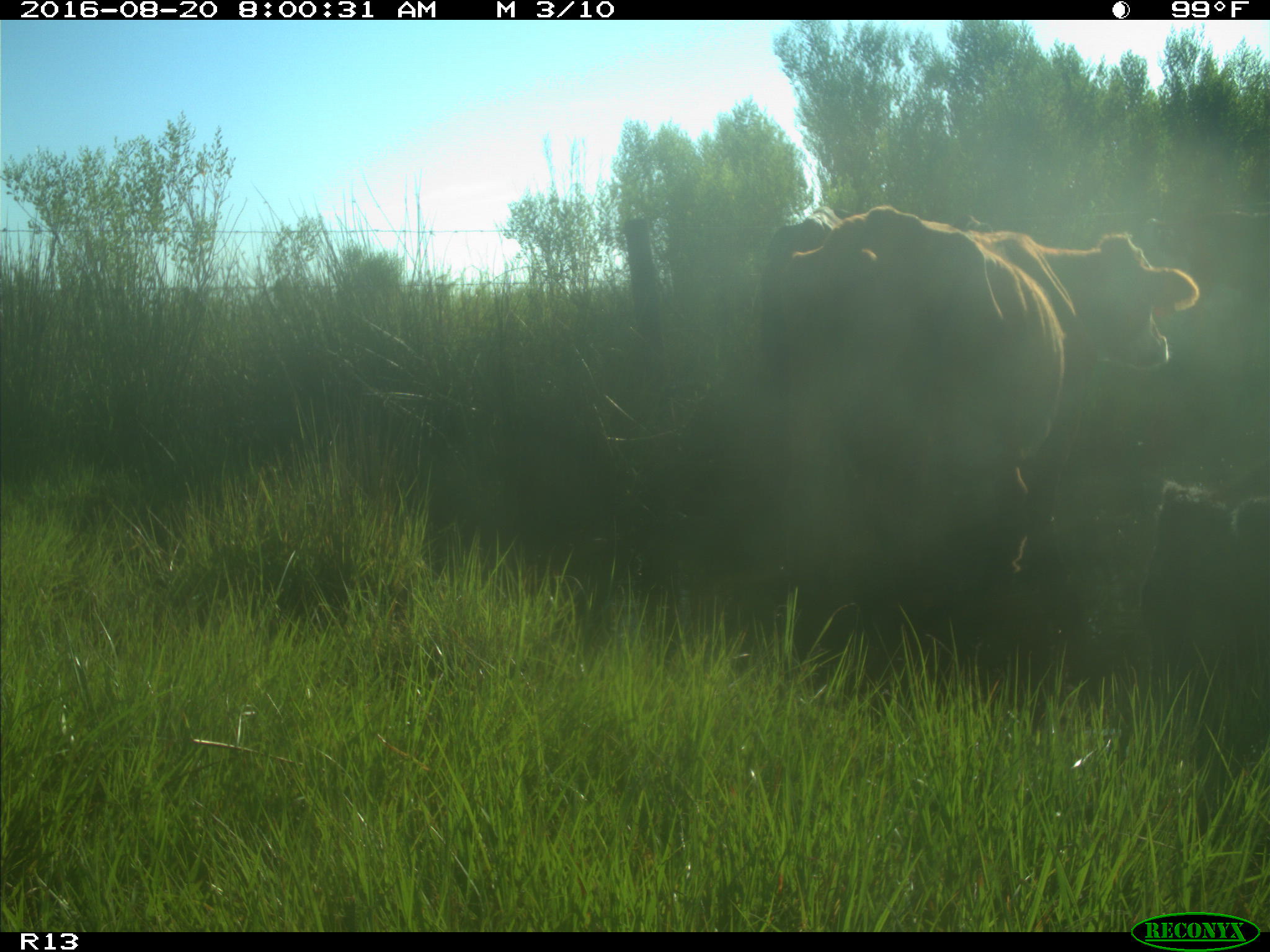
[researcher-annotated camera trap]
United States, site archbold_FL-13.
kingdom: Animalia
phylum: Chordata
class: Mammalia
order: Artiodactyla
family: Bovidae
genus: Bos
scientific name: Bos taurus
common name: domestic cow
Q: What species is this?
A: Bos taurus (domestic cow).